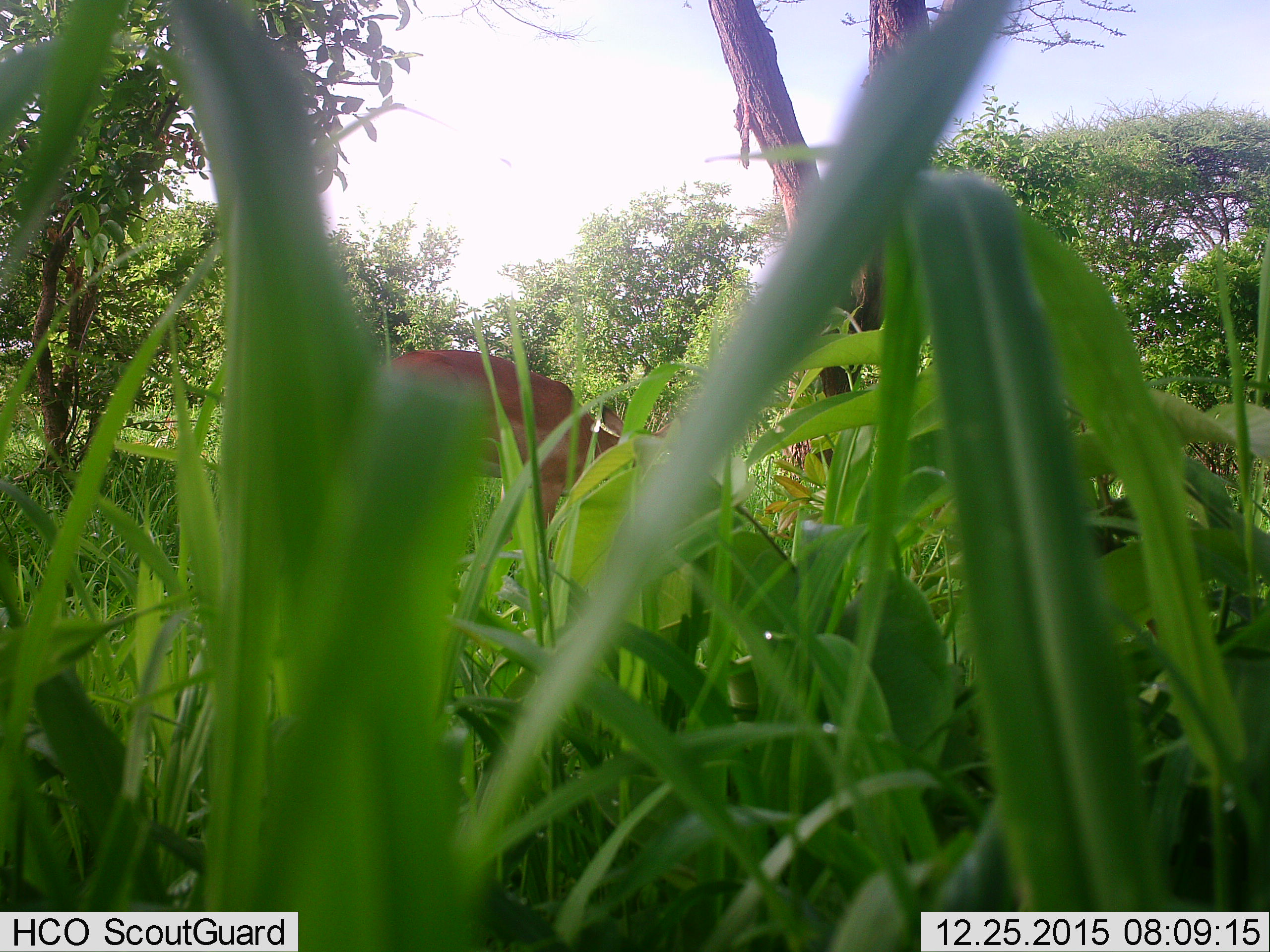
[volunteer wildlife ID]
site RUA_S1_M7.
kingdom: Animalia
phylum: Chordata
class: Mammalia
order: Artiodactyla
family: Bovidae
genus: Aepyceros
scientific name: Aepyceros melampus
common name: impala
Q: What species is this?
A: Impala (Aepyceros melampus).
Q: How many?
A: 1.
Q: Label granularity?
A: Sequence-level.